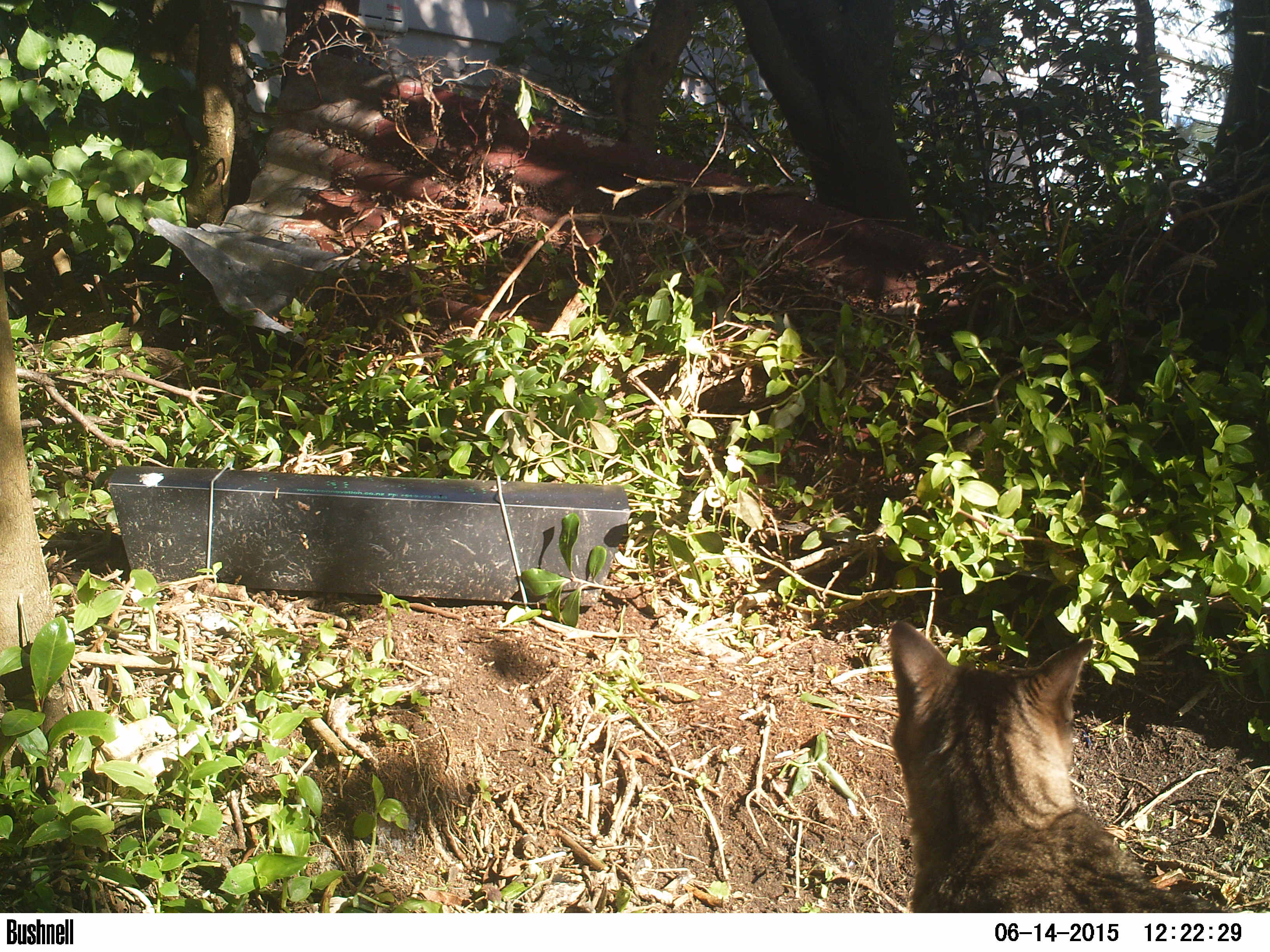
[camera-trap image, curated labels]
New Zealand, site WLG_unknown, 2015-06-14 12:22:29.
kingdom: Animalia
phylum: Chordata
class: Mammalia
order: Carnivora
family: Felidae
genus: Felis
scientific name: Felis catus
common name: domestic cat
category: cat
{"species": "cat (domestic cat) (Felis catus)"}